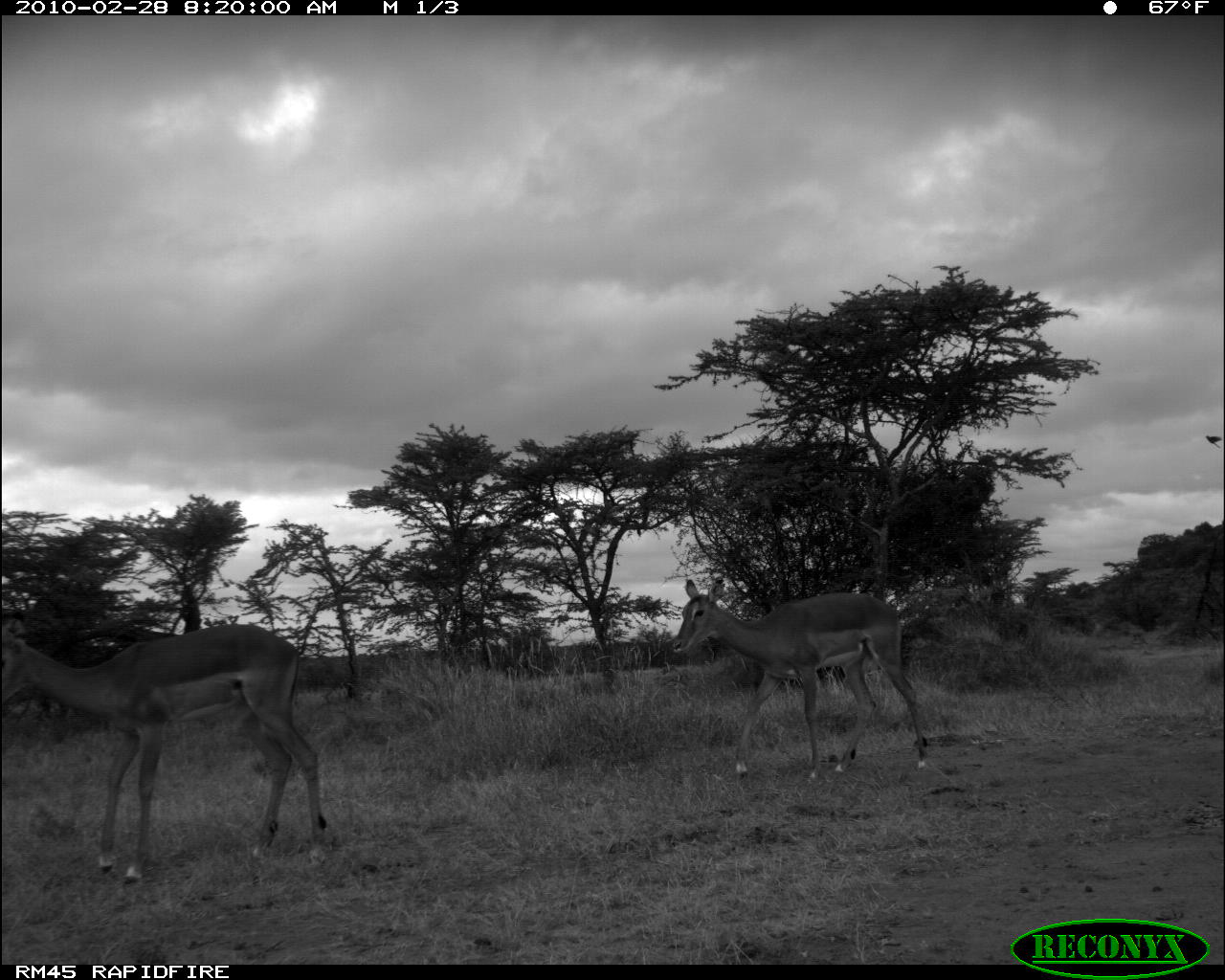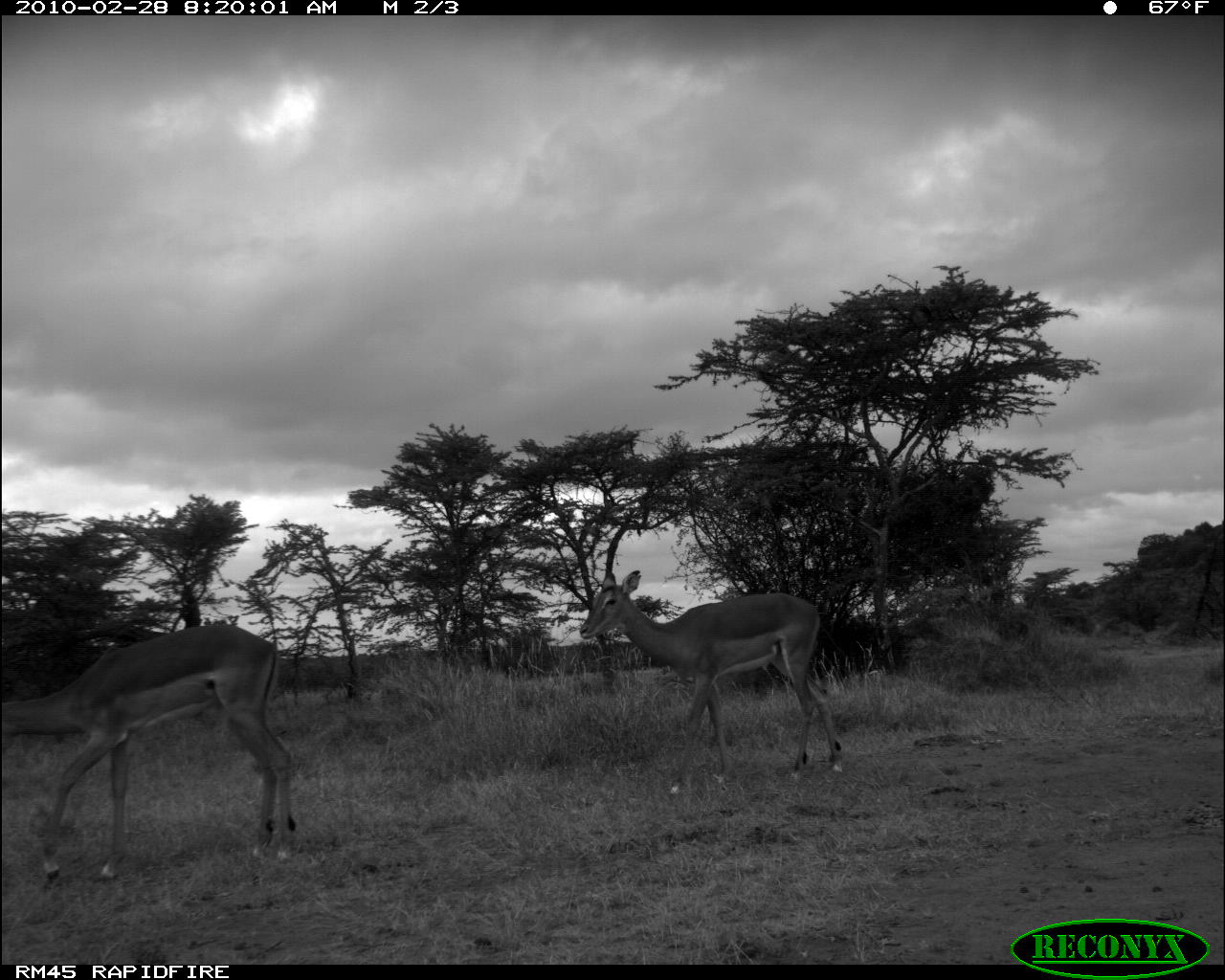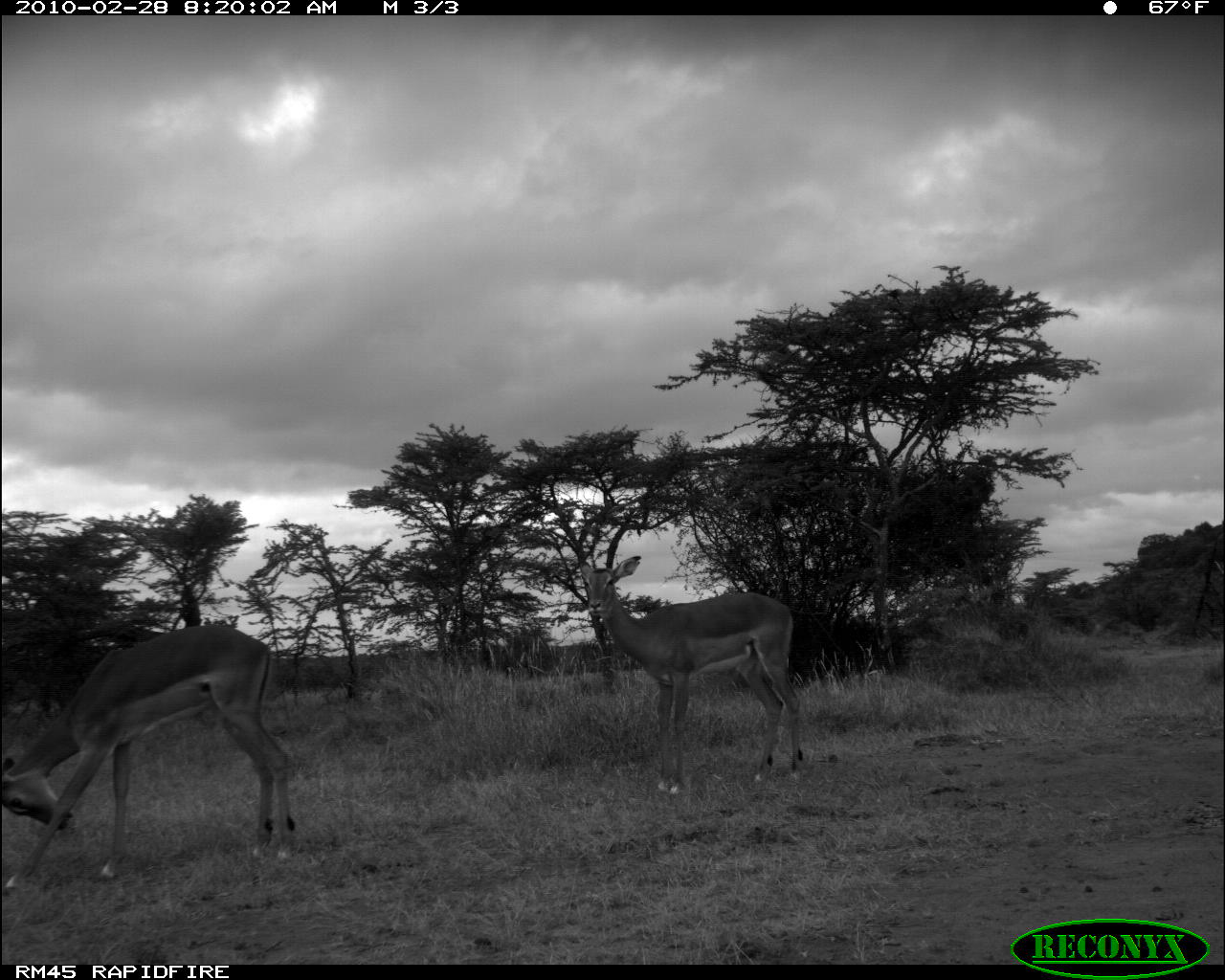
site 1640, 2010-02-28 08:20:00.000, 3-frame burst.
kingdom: Animalia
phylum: Chordata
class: Mammalia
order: Artiodactyla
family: Bovidae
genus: Aepyceros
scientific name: Aepyceros melampus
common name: impala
Aepyceros melampus (impala), count 2.